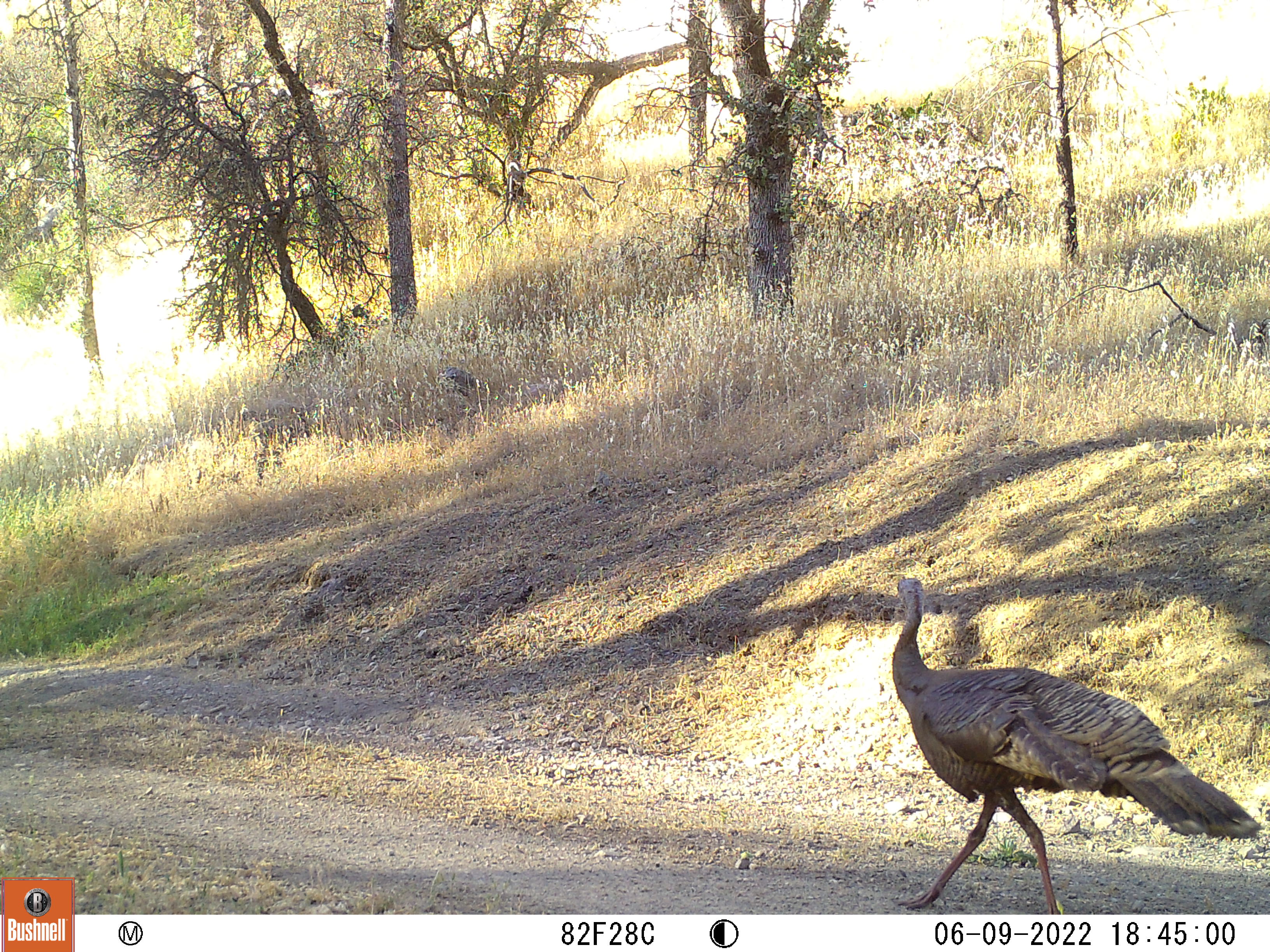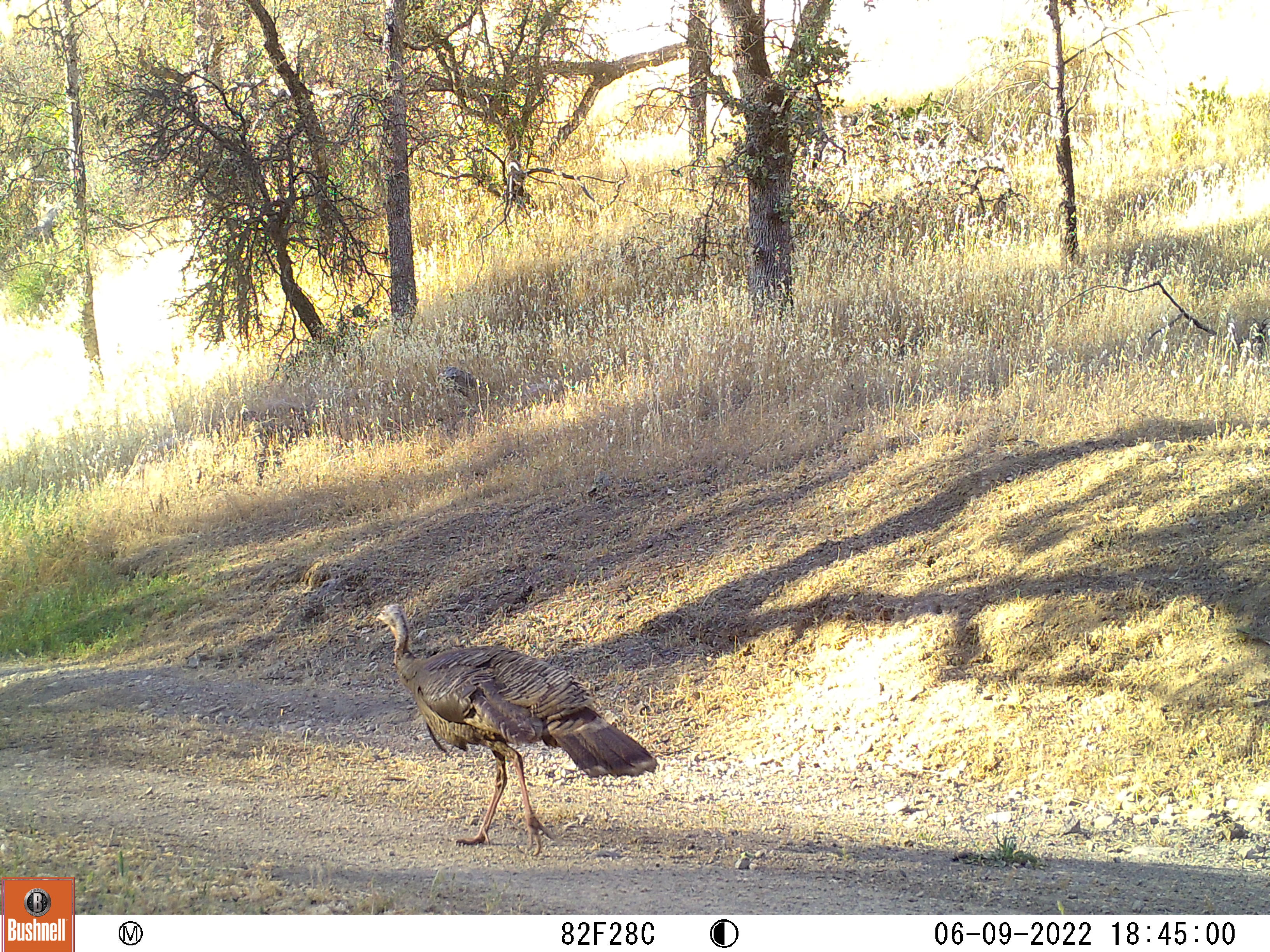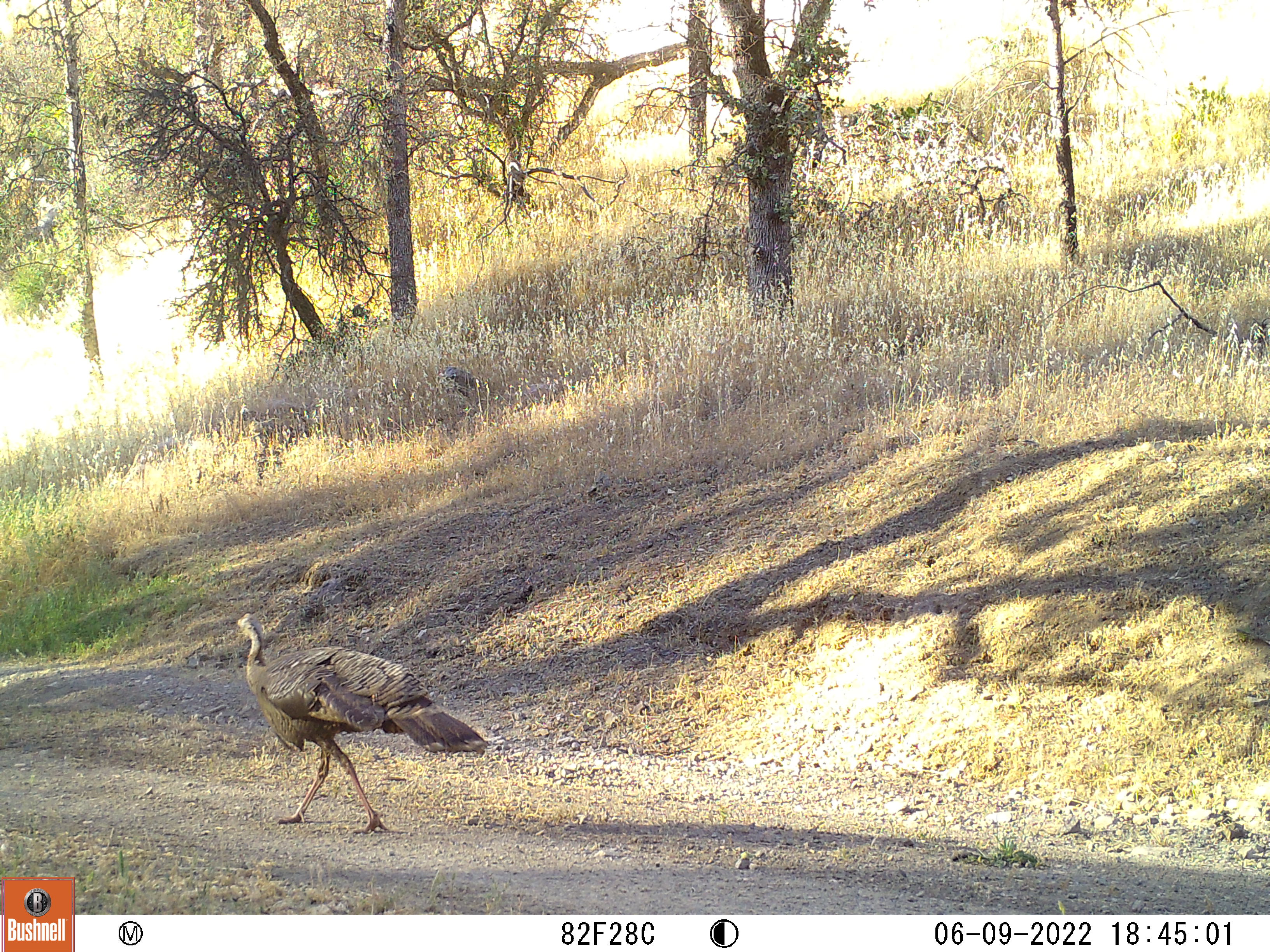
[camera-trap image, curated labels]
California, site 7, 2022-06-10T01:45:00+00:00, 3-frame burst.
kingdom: Animalia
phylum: Chordata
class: Aves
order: Galliformes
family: Phasianidae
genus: Meleagris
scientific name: Meleagris gallopavo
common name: turkey